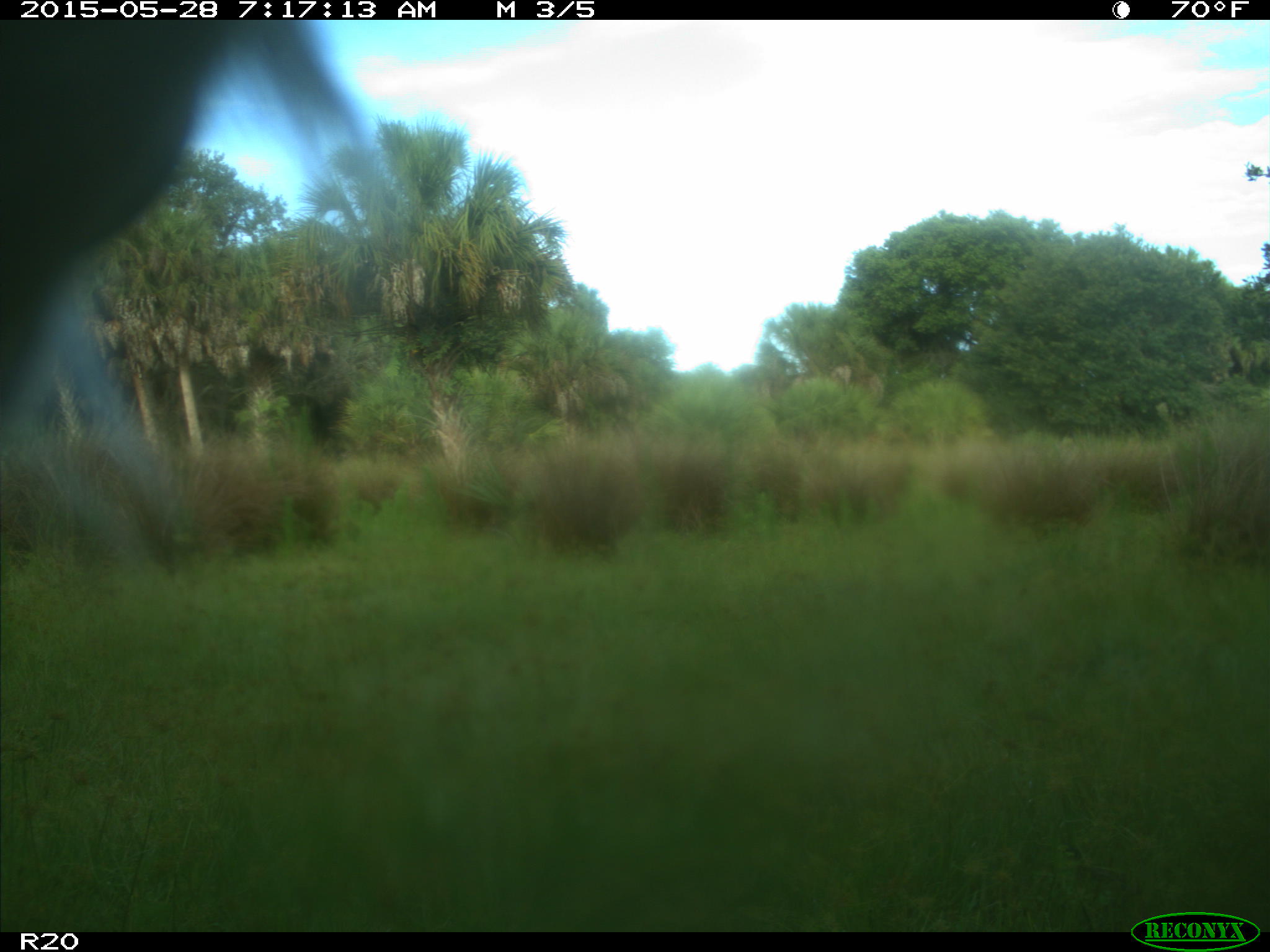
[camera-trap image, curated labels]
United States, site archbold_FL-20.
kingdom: Animalia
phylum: Chordata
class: Mammalia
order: Artiodactyla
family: Bovidae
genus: Bos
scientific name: Bos taurus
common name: domestic cow